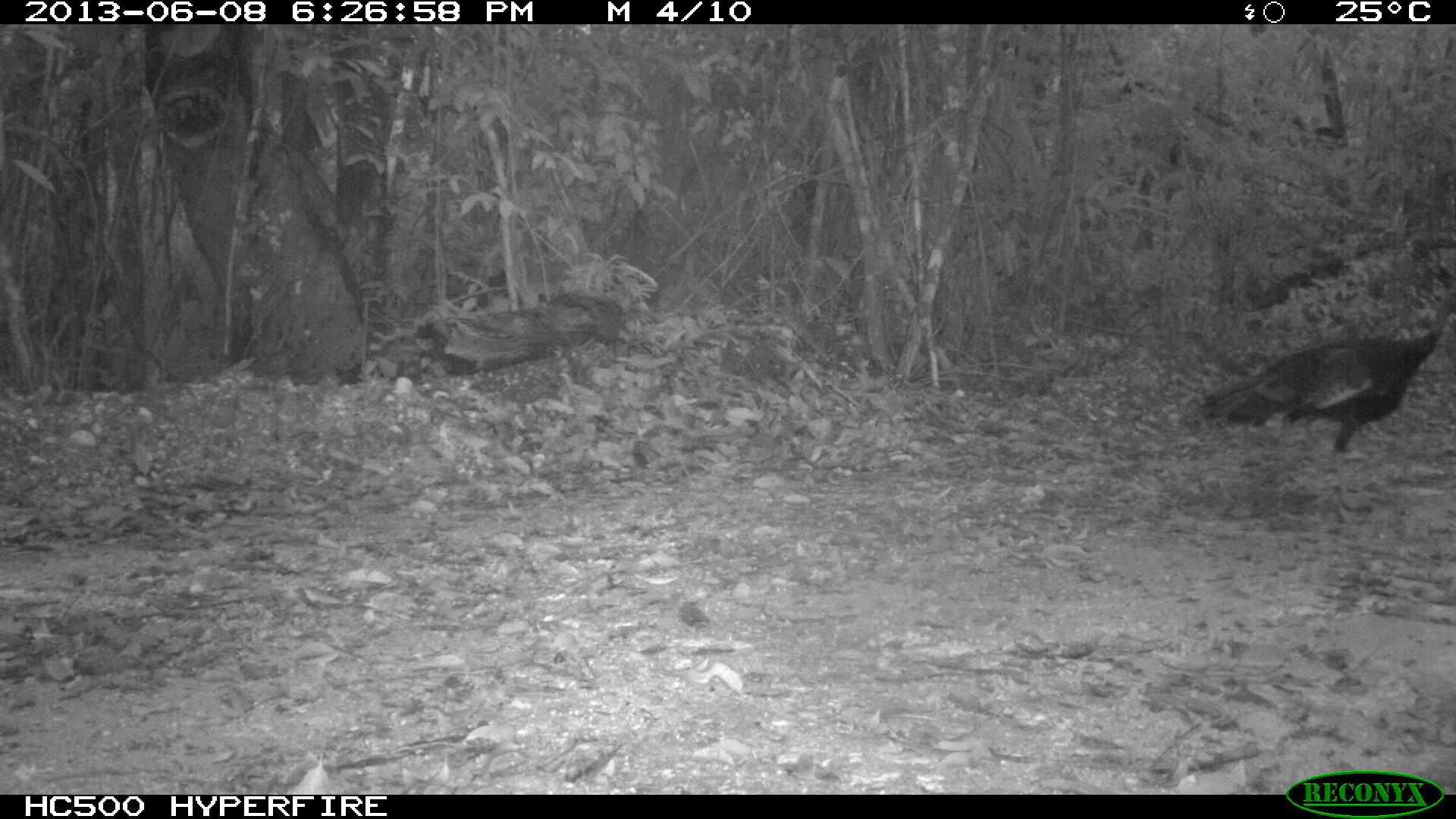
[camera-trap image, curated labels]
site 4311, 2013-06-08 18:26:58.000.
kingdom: Animalia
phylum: Chordata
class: Aves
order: Galliformes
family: Phasianidae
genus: Meleagris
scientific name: Meleagris ocellata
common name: ocellated turkey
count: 1